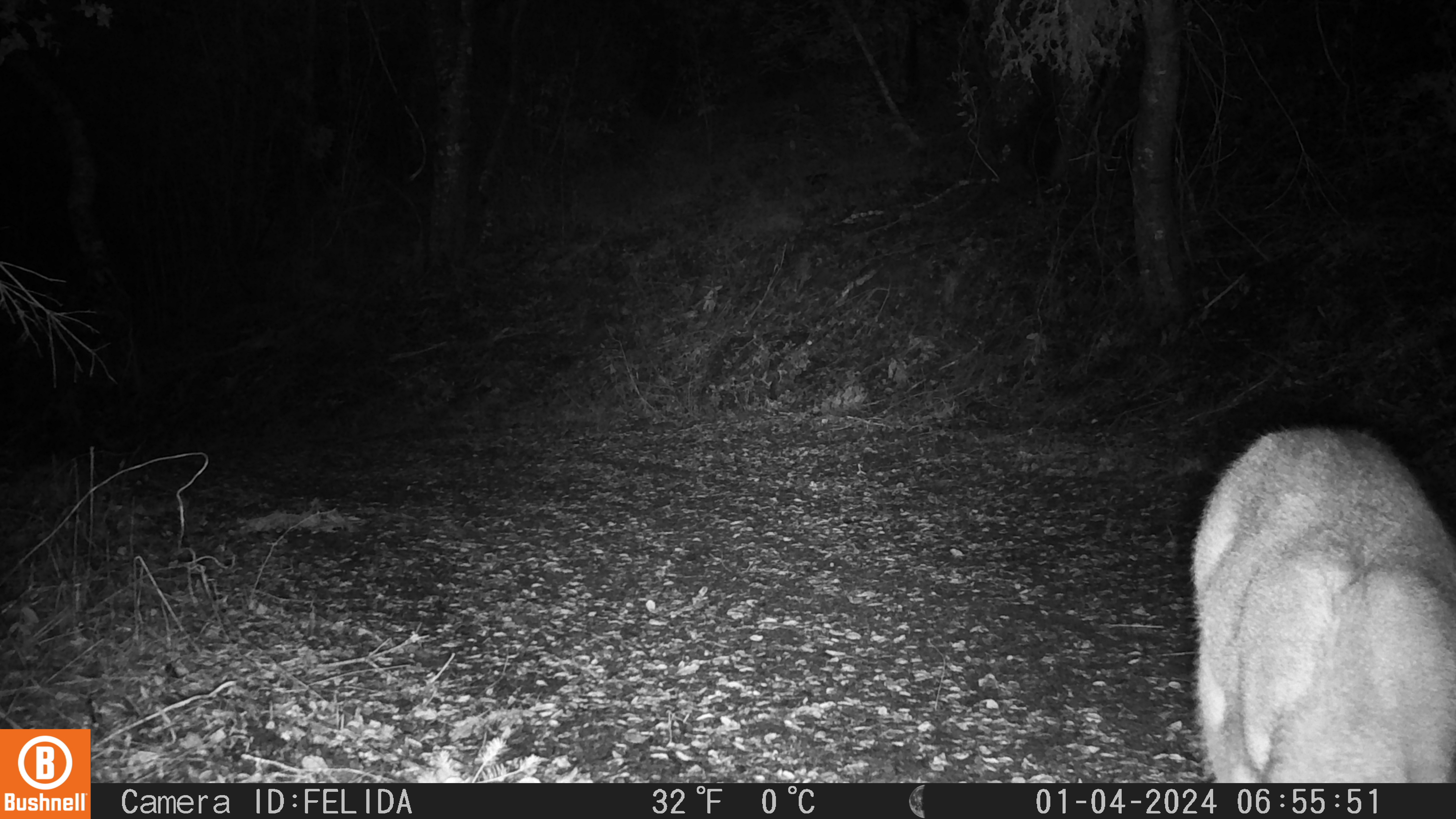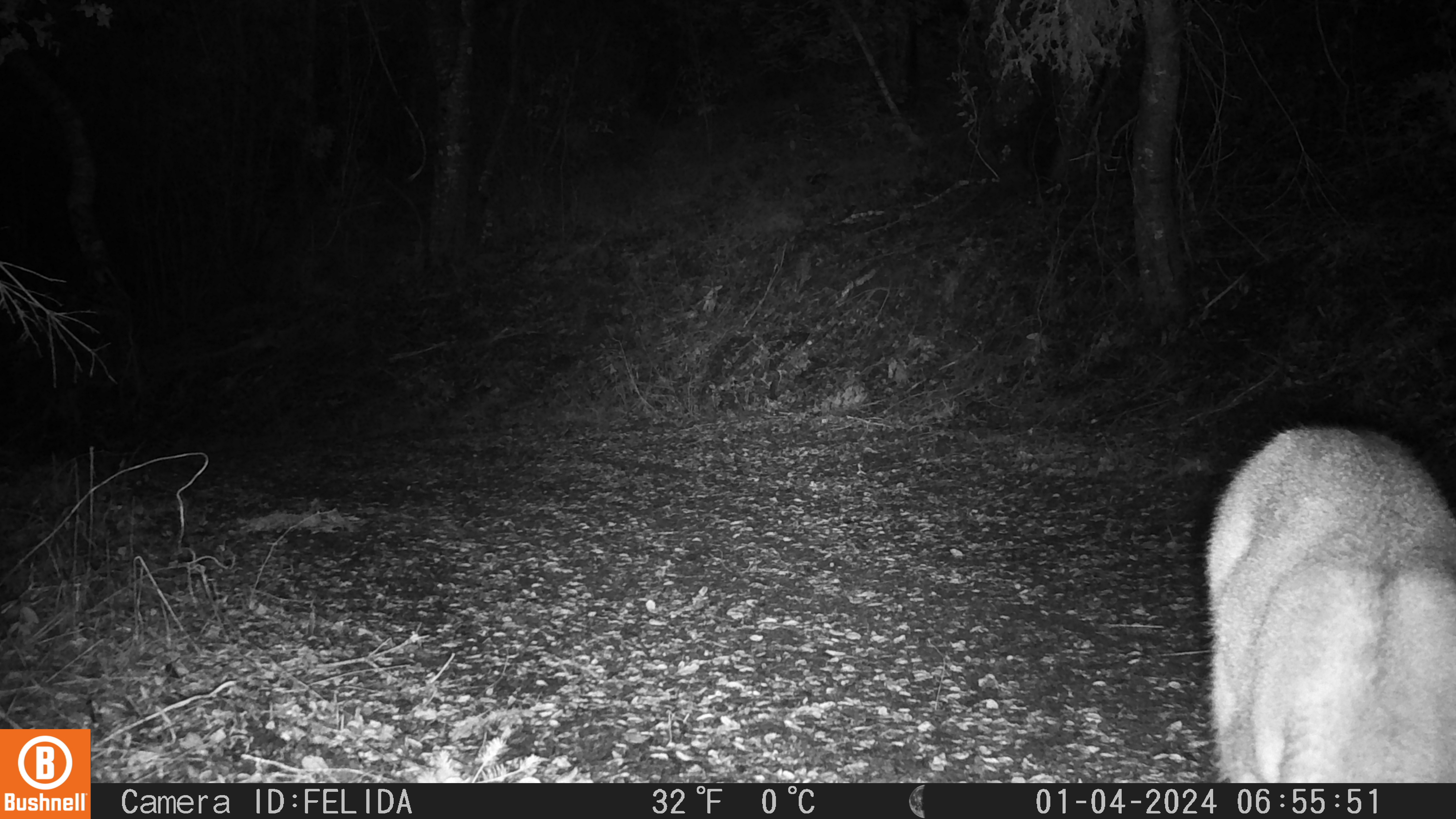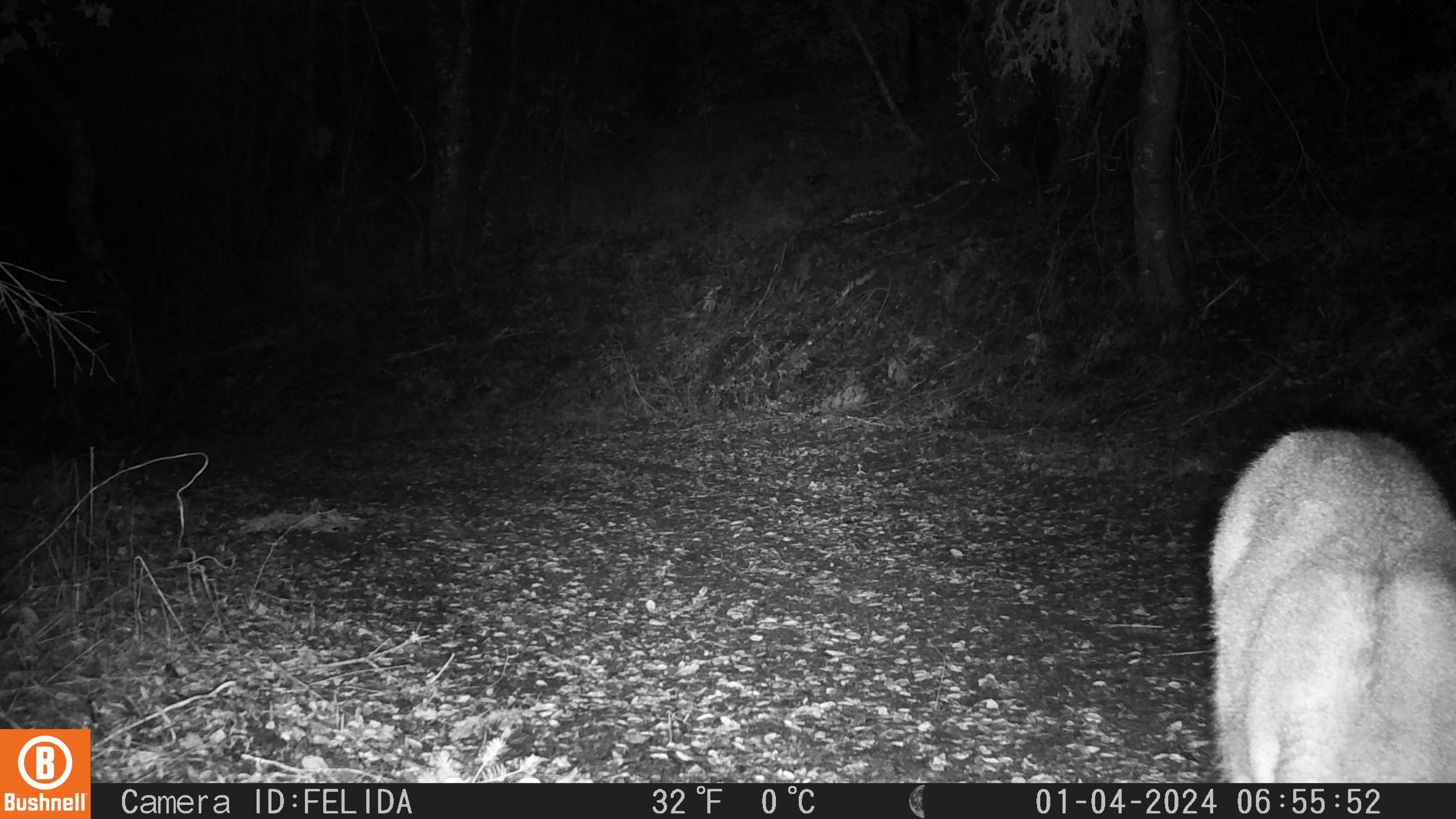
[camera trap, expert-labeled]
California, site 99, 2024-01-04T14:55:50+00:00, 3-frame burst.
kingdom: Animalia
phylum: Chordata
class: Mammalia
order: Artiodactyla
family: Cervidae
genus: Odocoileus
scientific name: Odocoileus hemionus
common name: mule deer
Mule deer (Odocoileus hemionus).